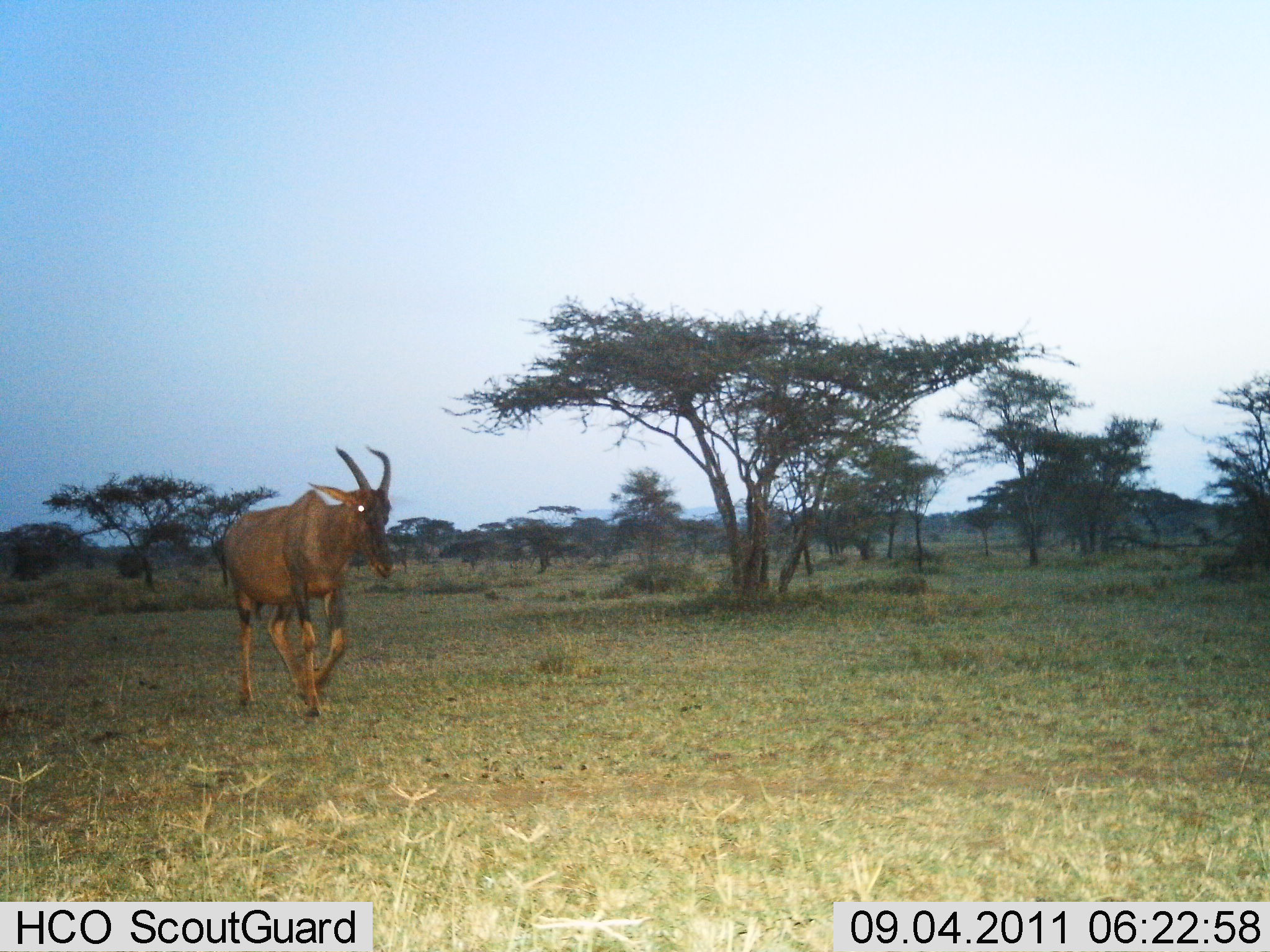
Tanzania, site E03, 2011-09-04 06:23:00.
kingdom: Animalia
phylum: Chordata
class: Mammalia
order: Artiodactyla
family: Bovidae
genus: Damaliscus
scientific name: Damaliscus lunatus jimela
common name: topi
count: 1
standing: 25%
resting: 0%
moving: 75%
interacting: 0%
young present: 0%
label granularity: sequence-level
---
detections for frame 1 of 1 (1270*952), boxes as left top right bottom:
animal: 210 442 395 723